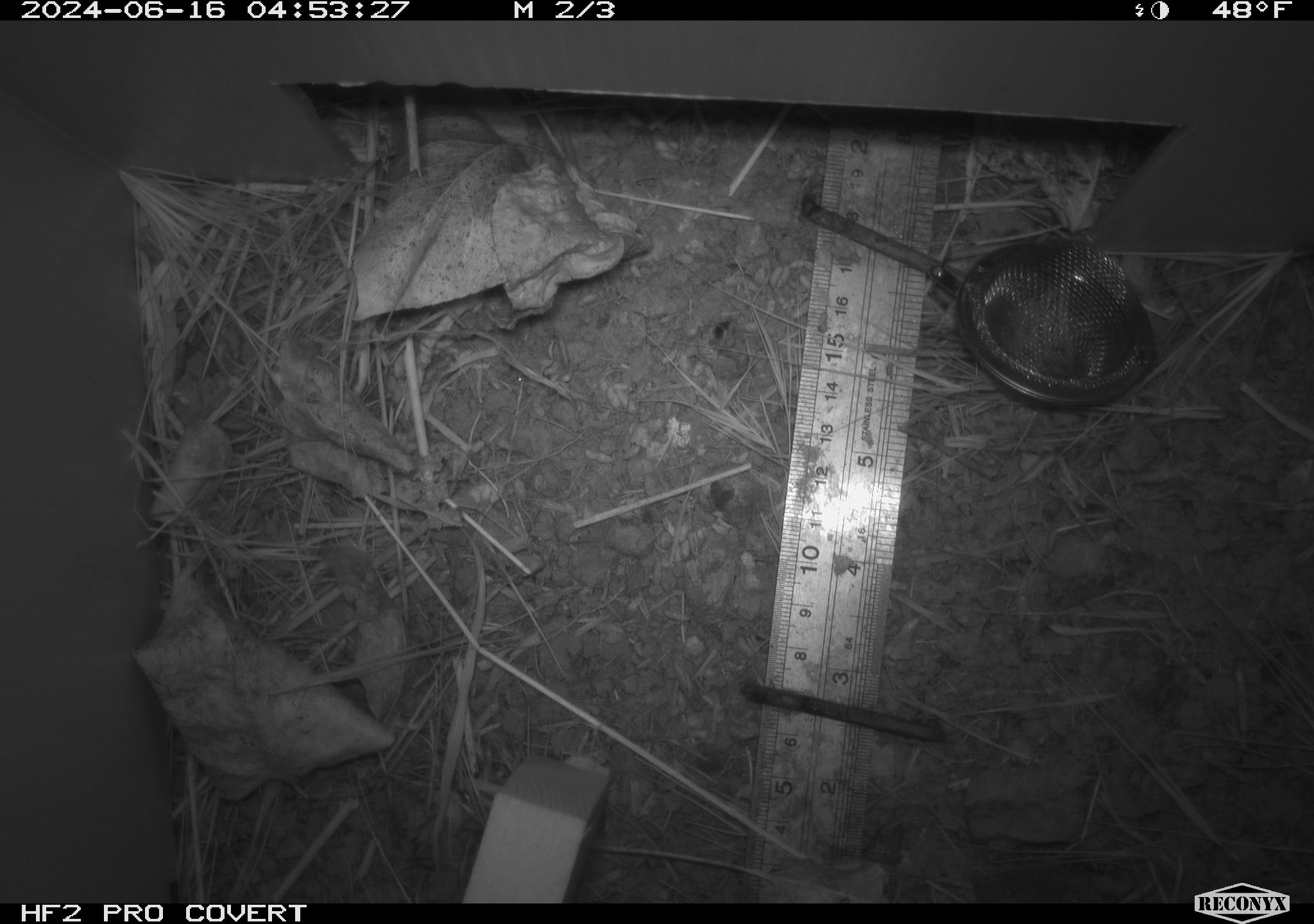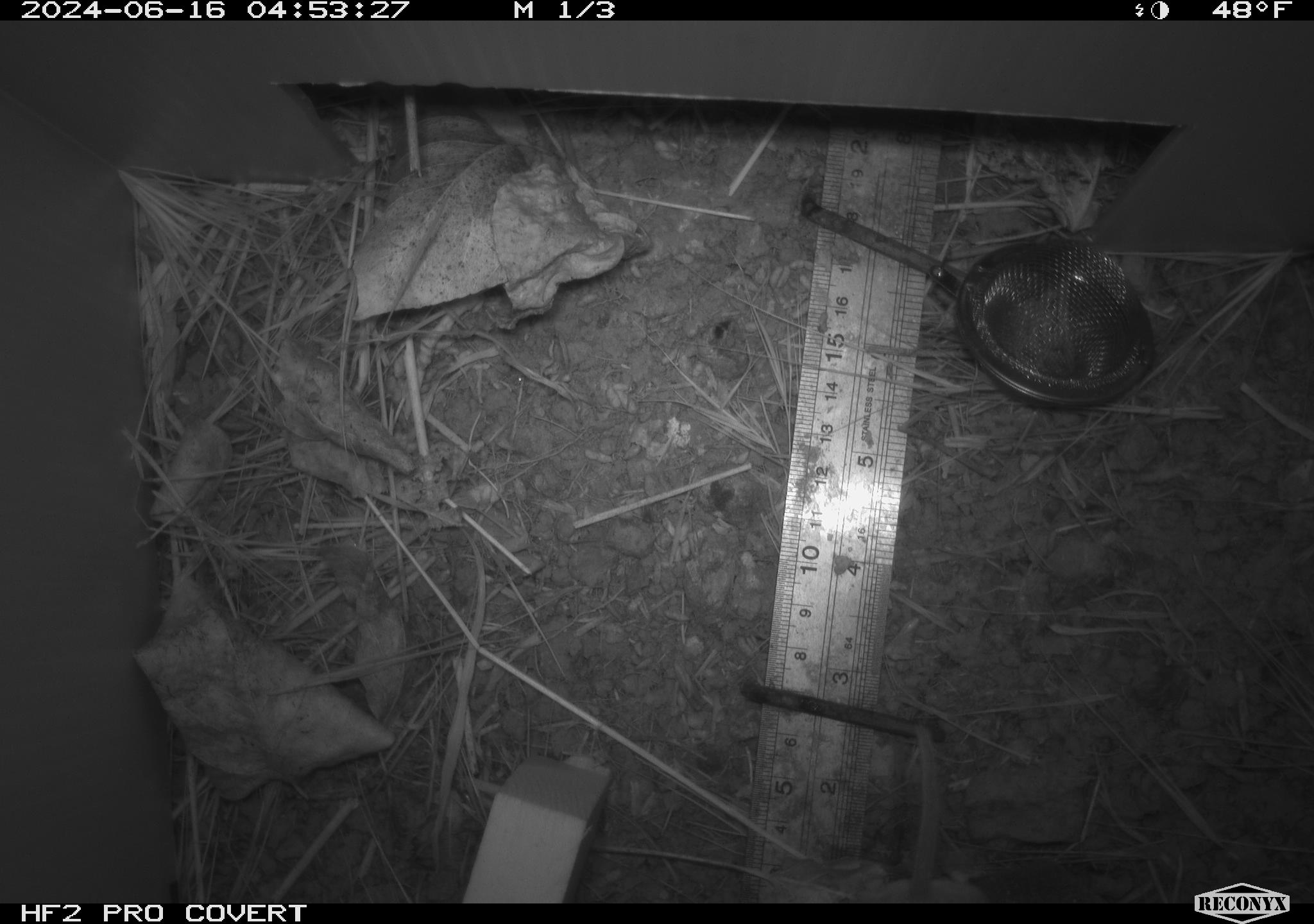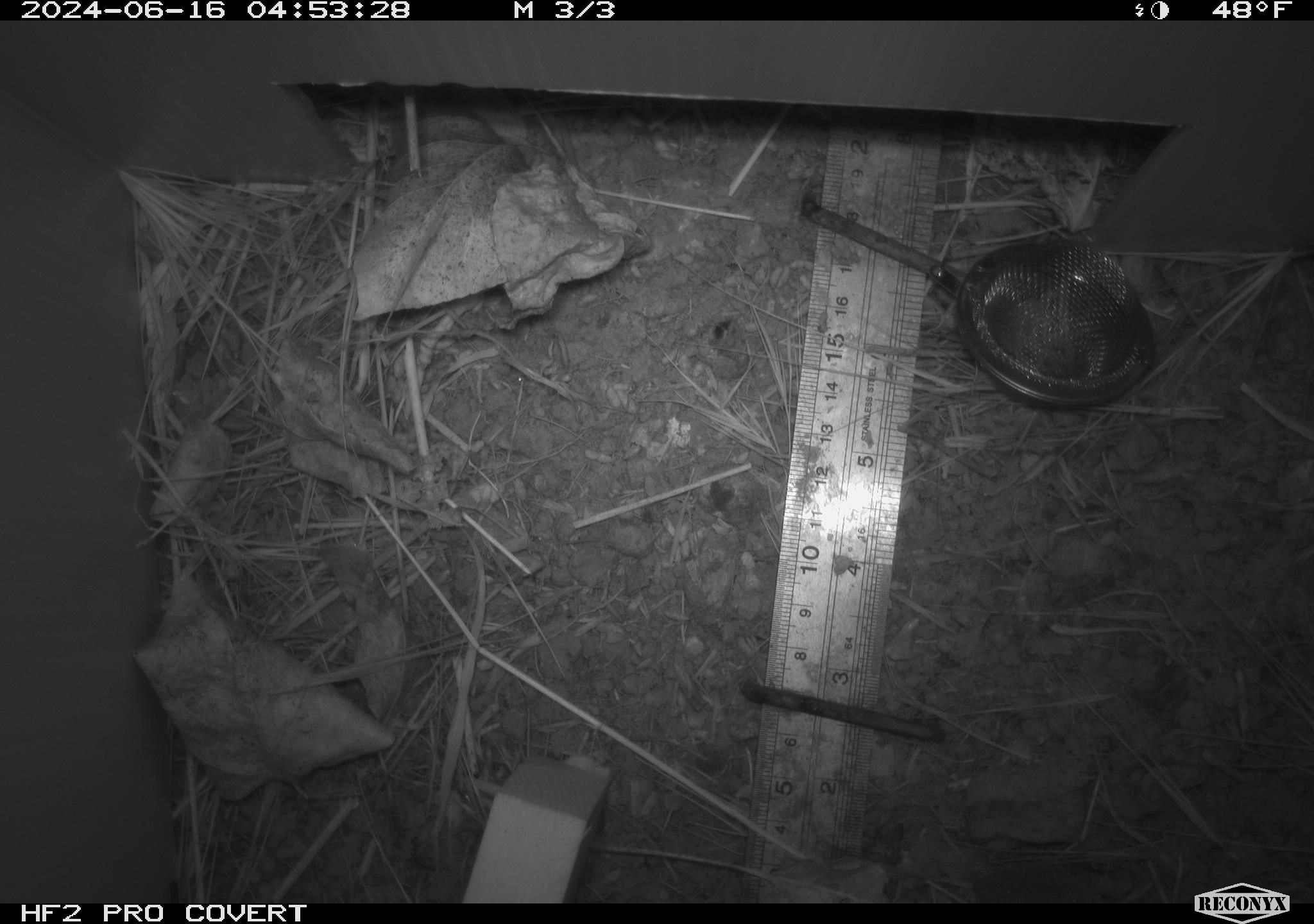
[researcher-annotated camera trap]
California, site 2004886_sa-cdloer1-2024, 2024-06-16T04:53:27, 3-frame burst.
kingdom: Animalia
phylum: Chordata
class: Mammalia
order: Rodentia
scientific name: Rodentia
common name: mouse species